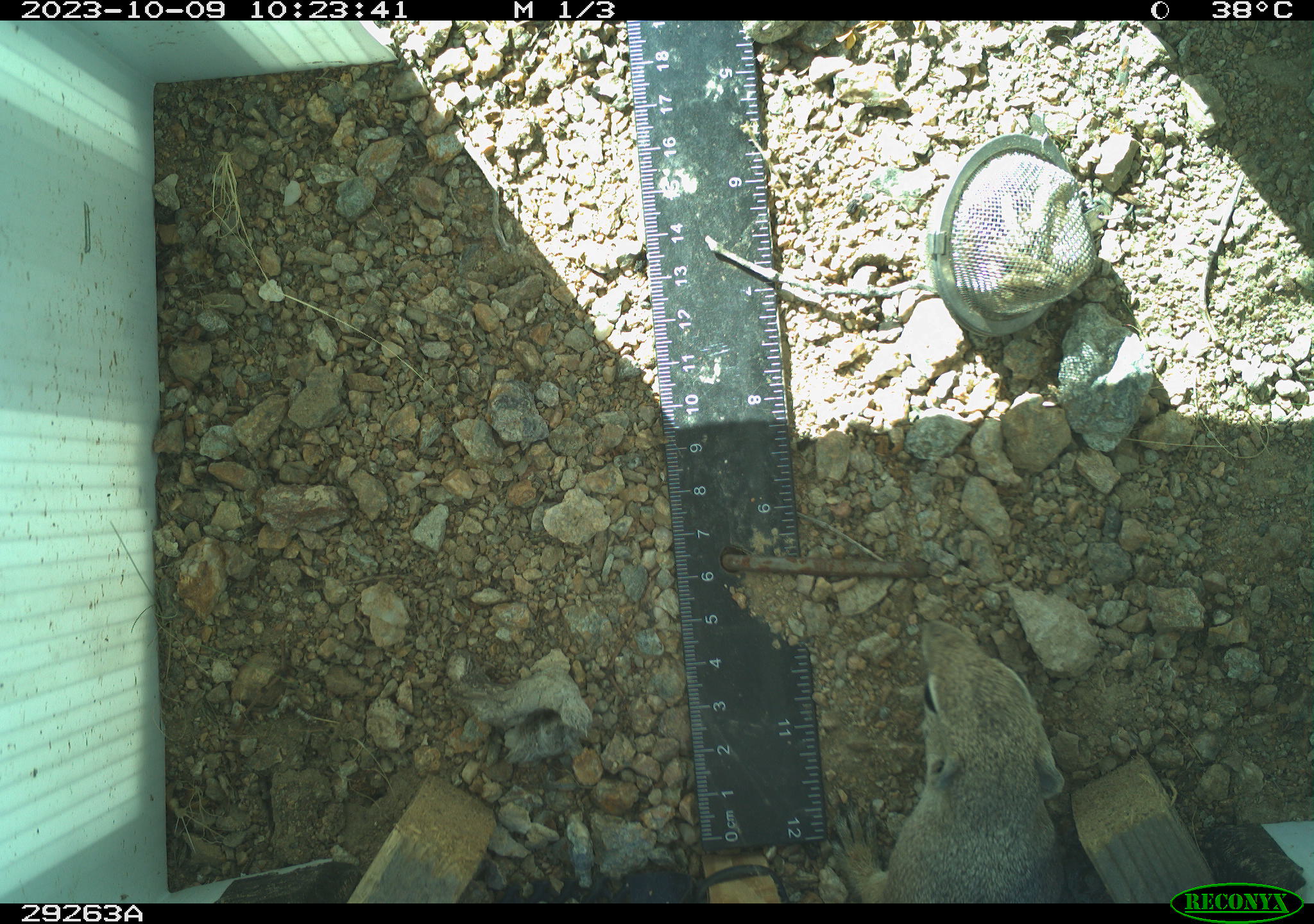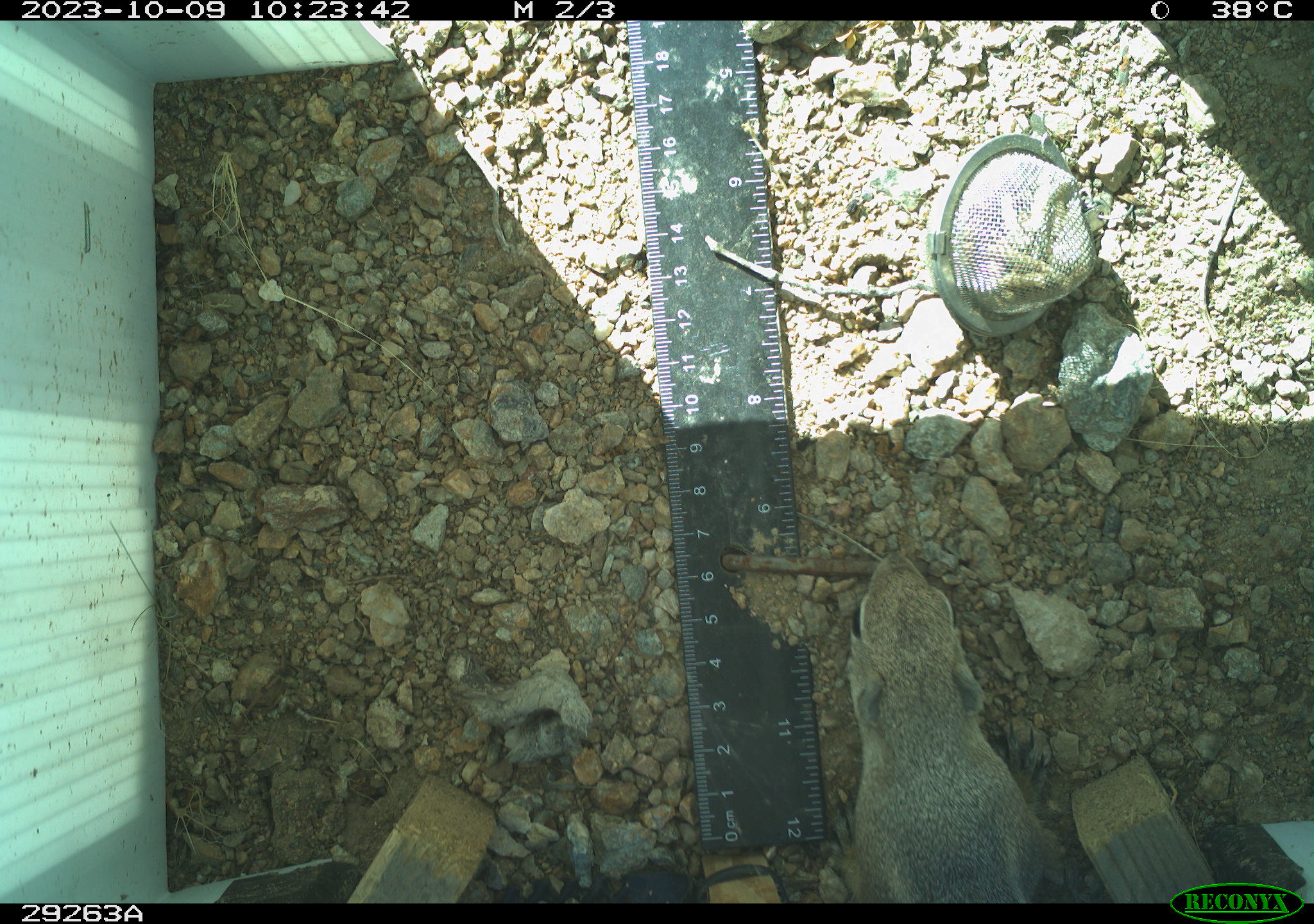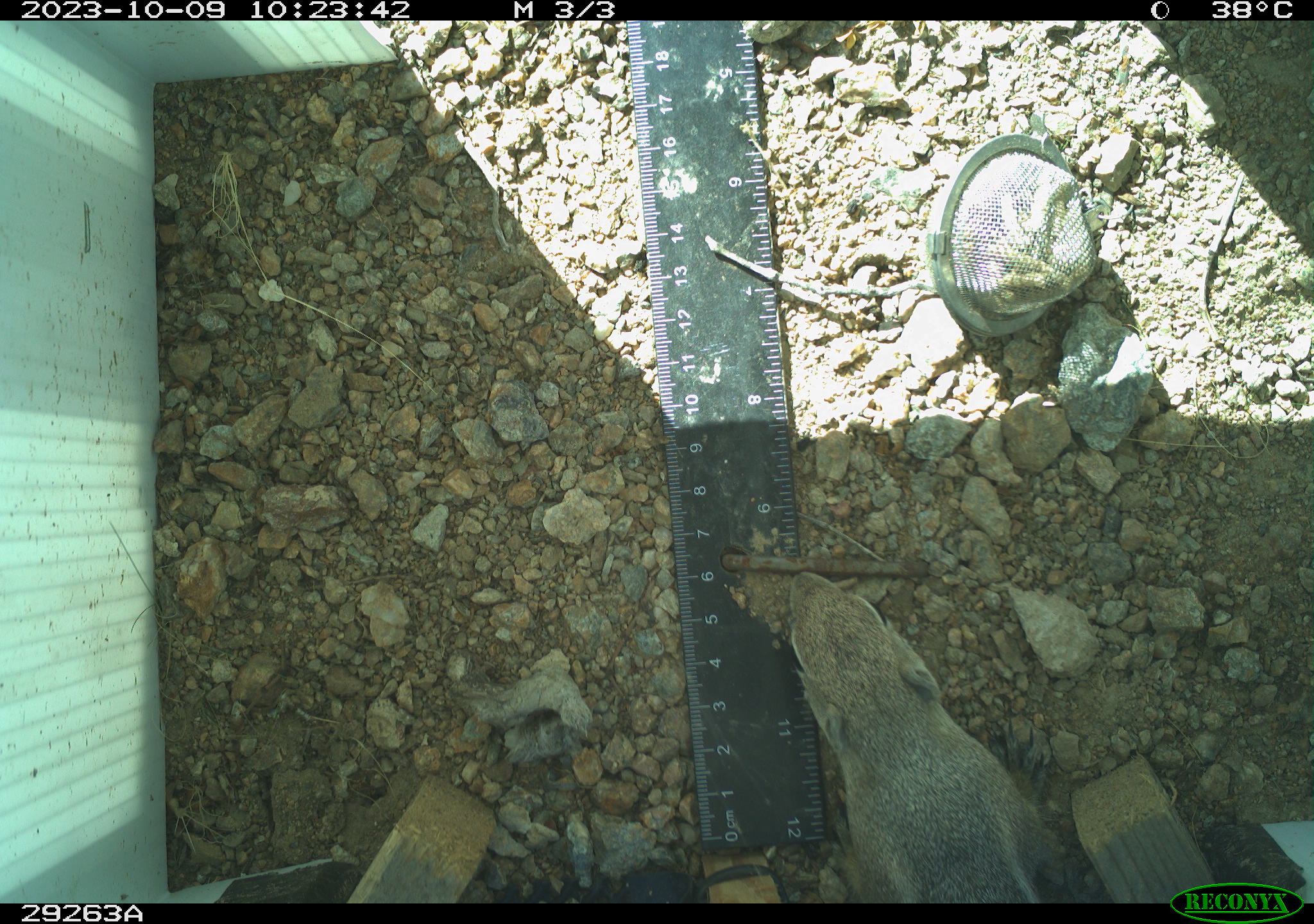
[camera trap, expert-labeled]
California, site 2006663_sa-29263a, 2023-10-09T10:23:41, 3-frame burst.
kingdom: Animalia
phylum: Chordata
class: Mammalia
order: Rodentia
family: Sciuridae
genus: Ammospermophilus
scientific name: Ammospermophilus leucurus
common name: white-tailed antelope squirrel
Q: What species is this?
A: White-tailed antelope squirrel (Ammospermophilus leucurus).